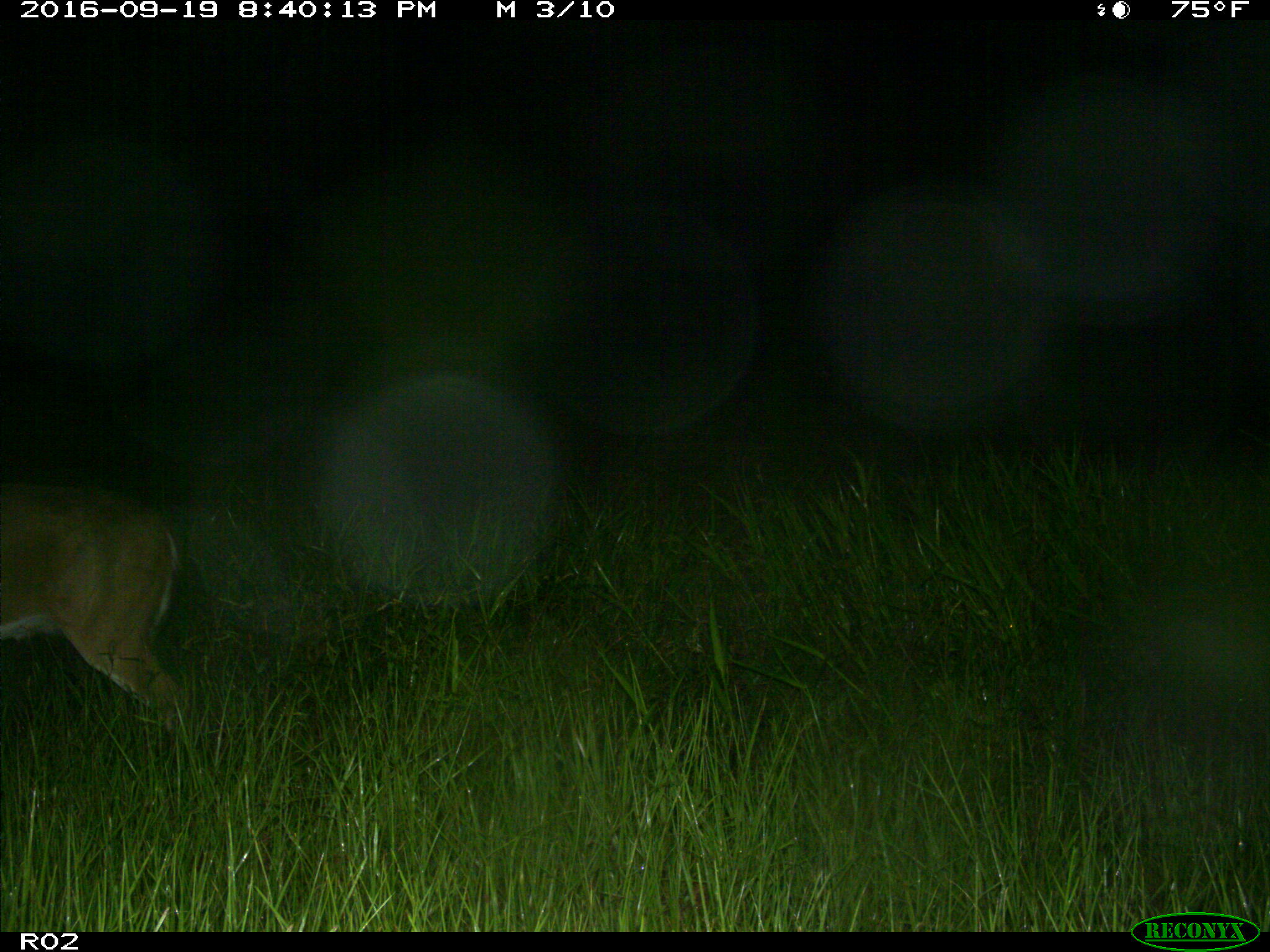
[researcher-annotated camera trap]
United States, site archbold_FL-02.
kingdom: Animalia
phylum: Chordata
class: Mammalia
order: Artiodactyla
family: Cervidae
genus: Odocoileus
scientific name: Odocoileus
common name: deer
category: unidentified deer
Unidentified deer (deer) (Odocoileus).